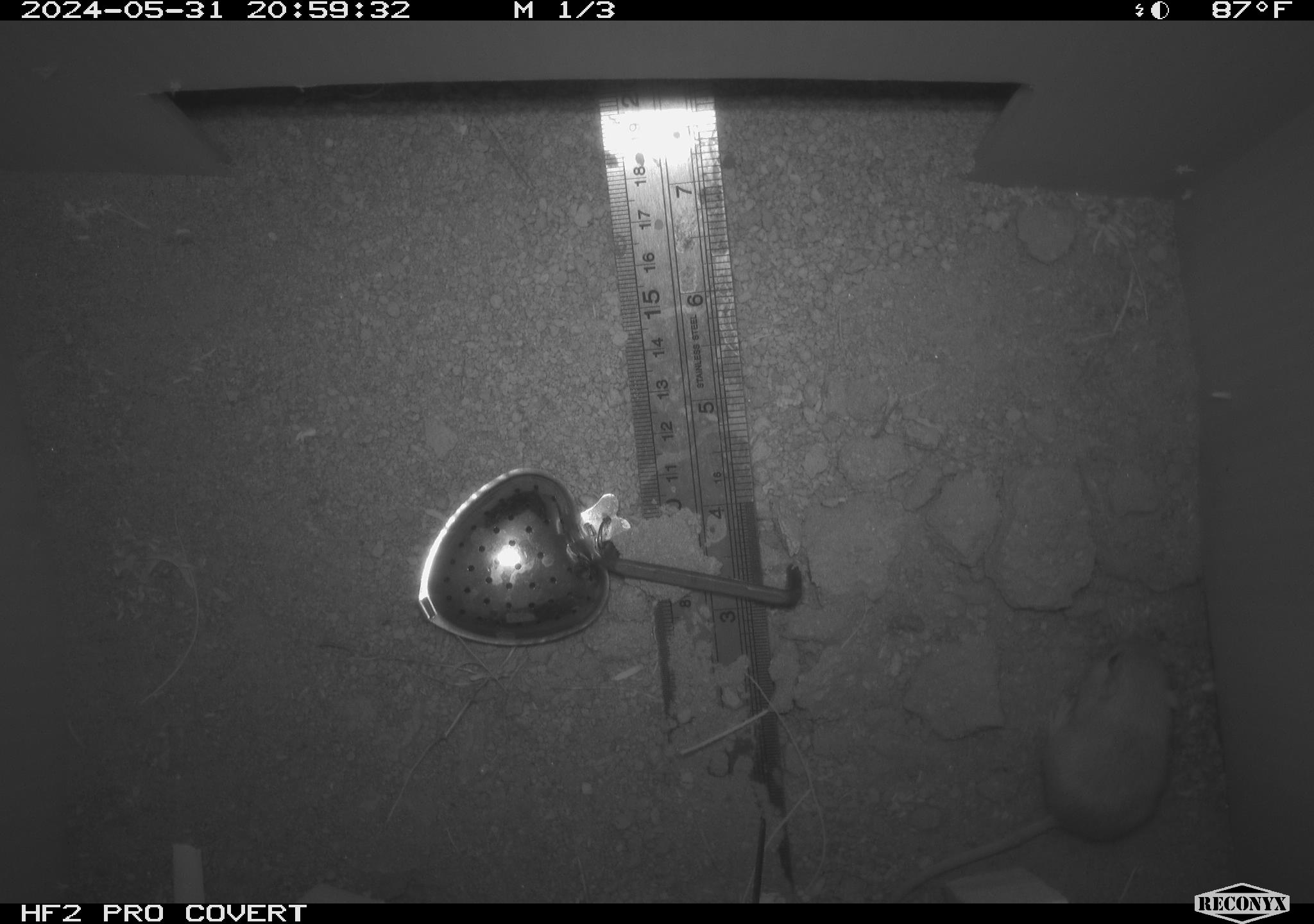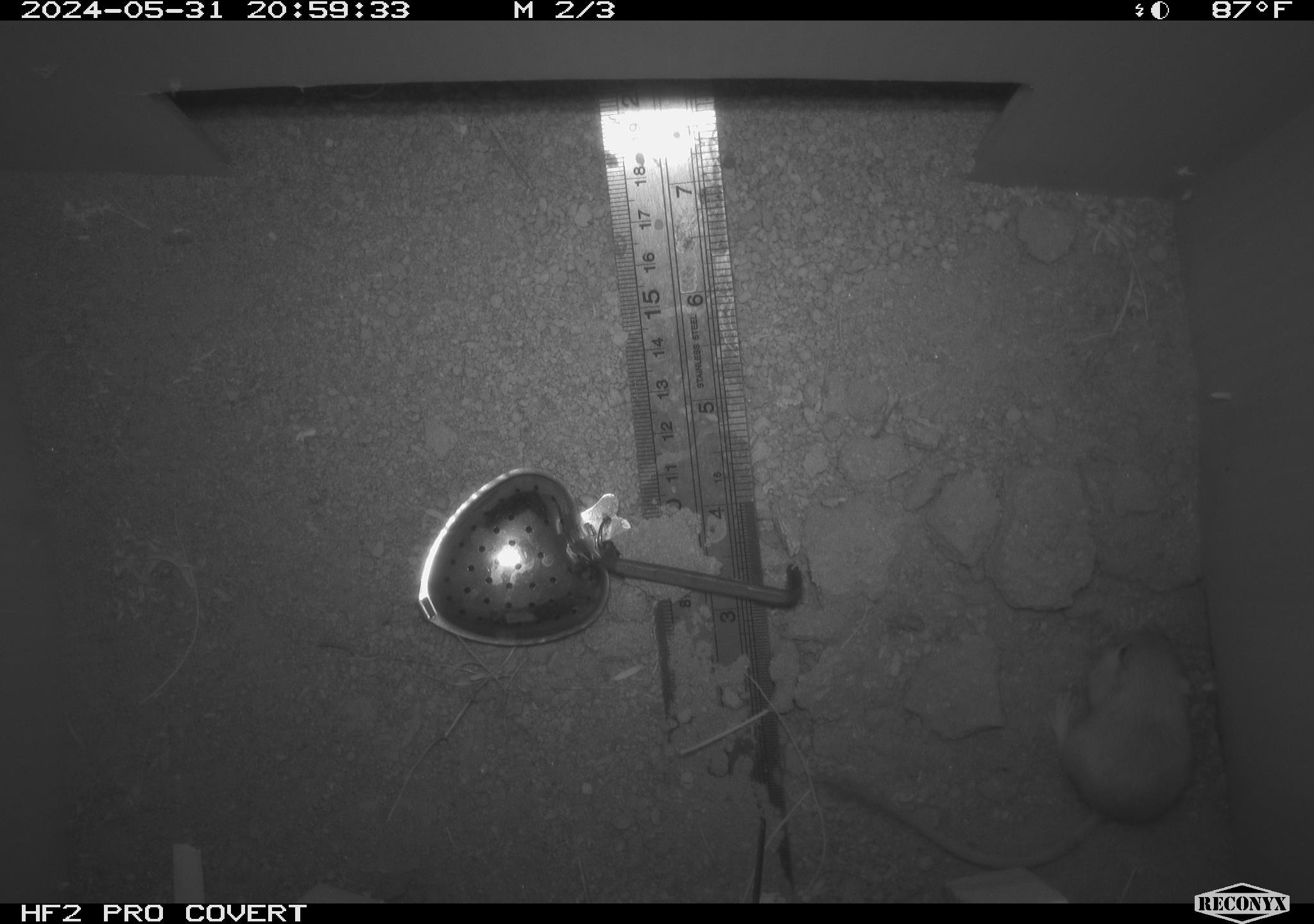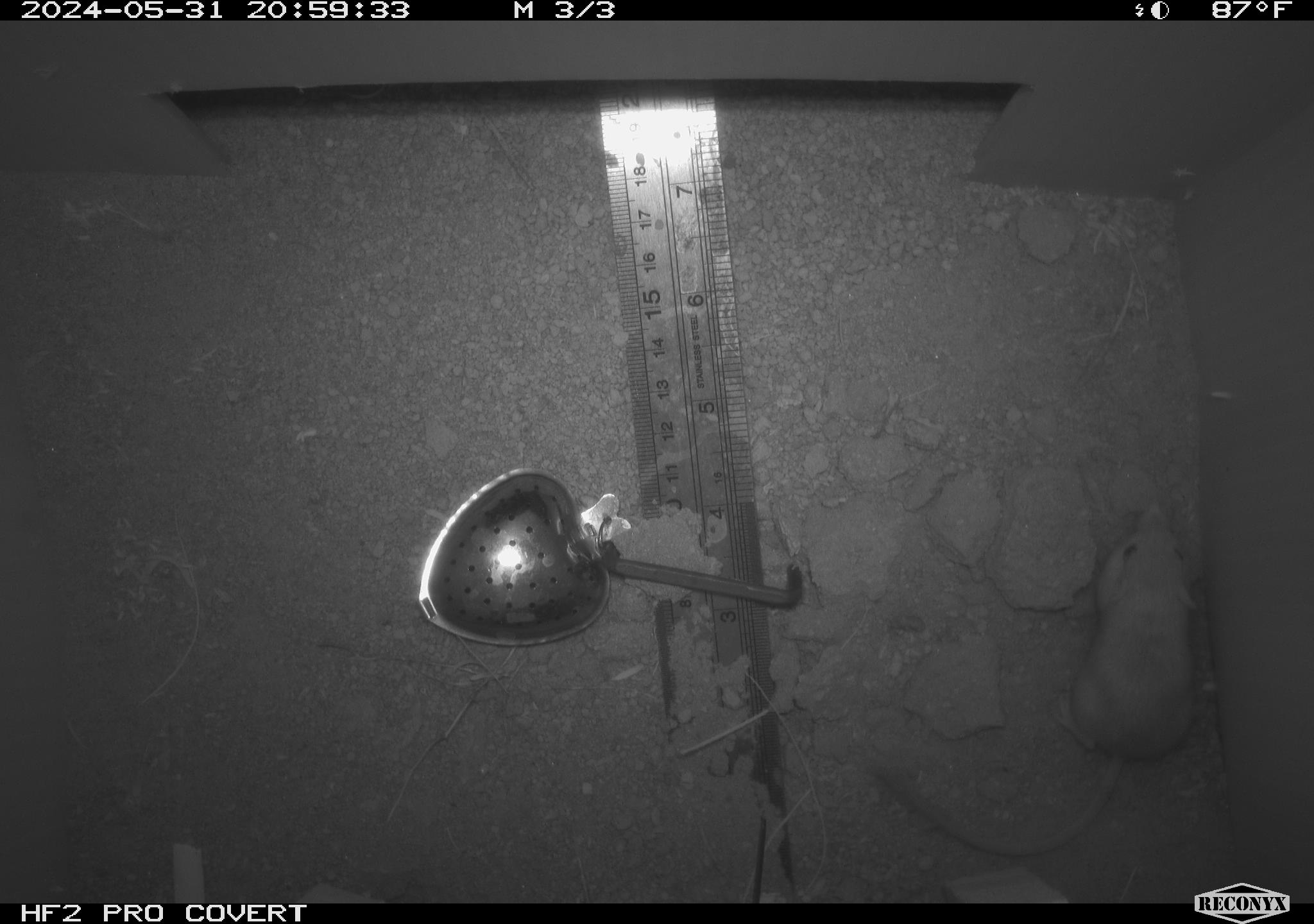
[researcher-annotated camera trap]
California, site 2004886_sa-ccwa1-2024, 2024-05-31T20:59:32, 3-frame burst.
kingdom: Animalia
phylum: Chordata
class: Mammalia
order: Rodentia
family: Heteromyidae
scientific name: Heteromyidae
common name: kangaroo rats and pocket mice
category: heteromyidae family